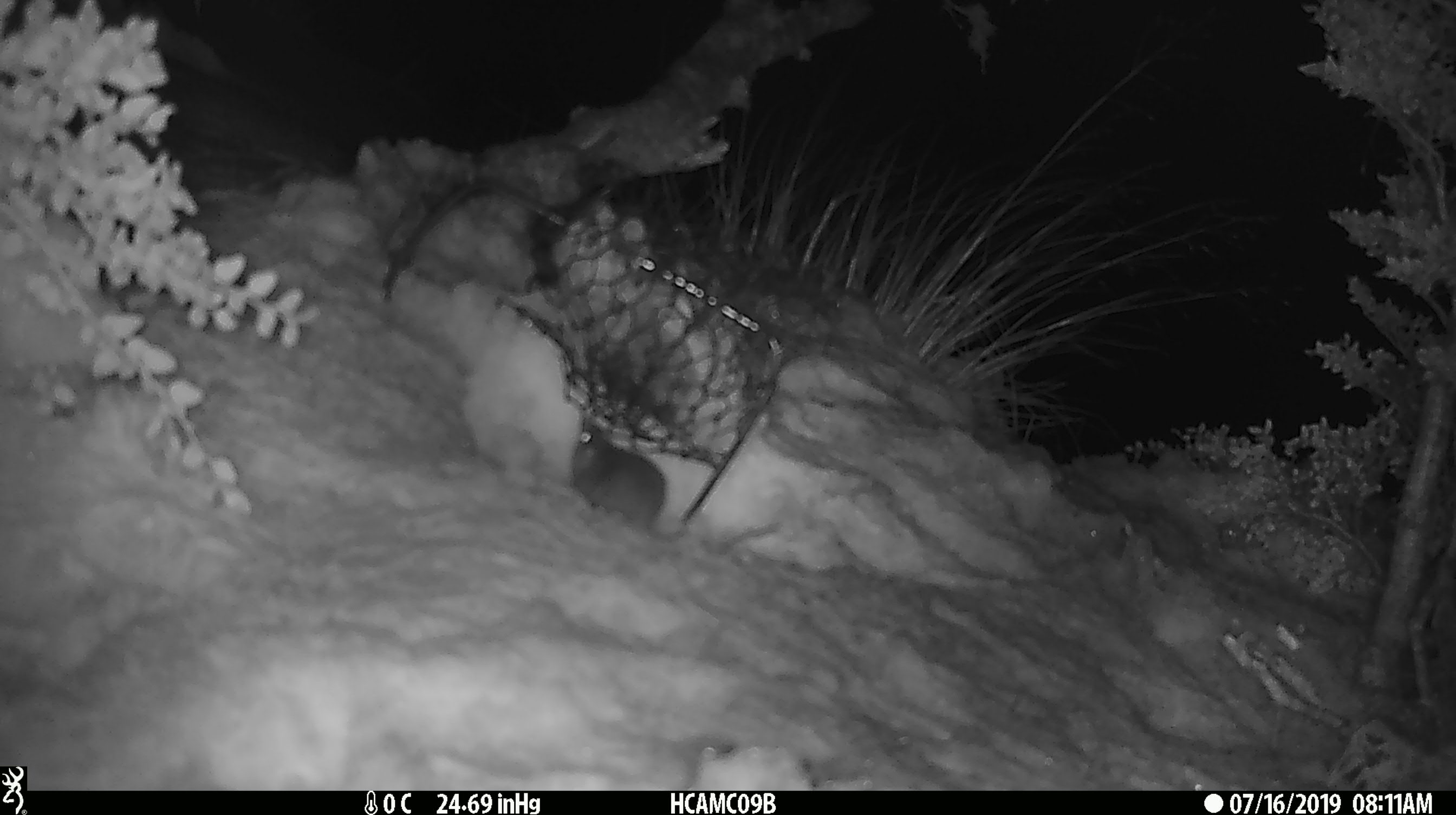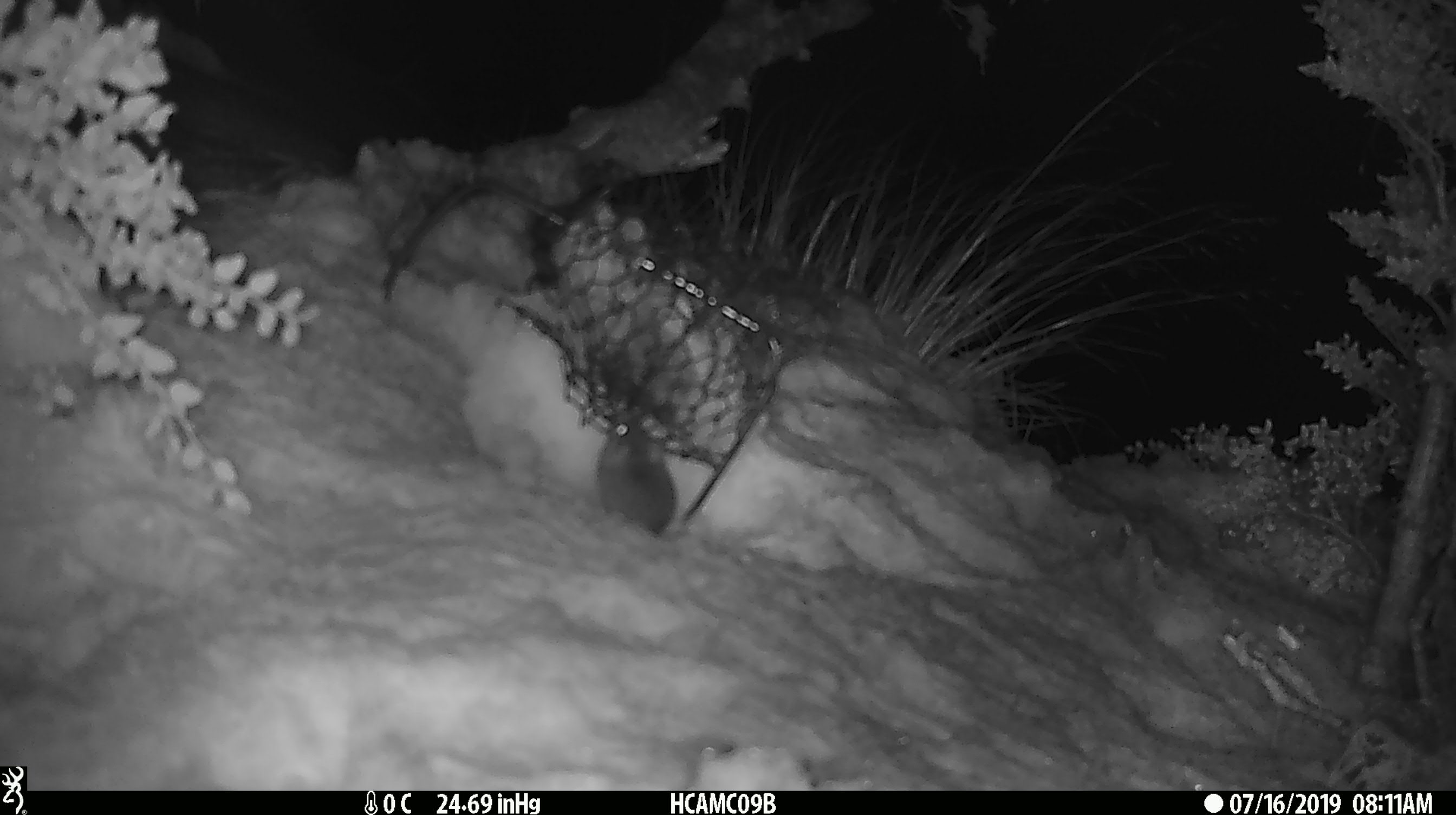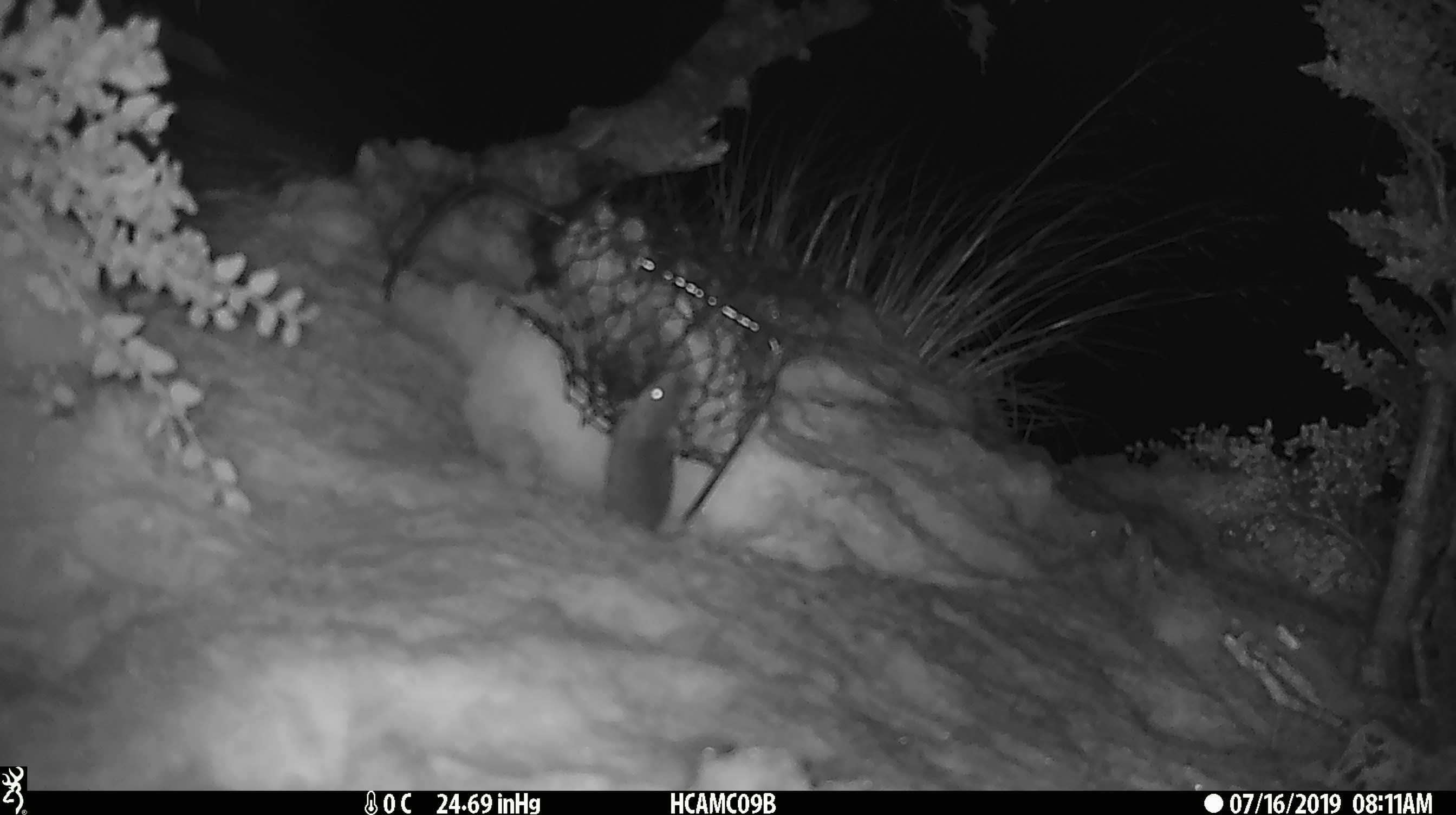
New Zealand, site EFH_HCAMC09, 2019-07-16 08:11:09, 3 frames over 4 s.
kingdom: Animalia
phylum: Chordata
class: Mammalia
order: Rodentia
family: Muridae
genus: Mus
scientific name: Mus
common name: mouse